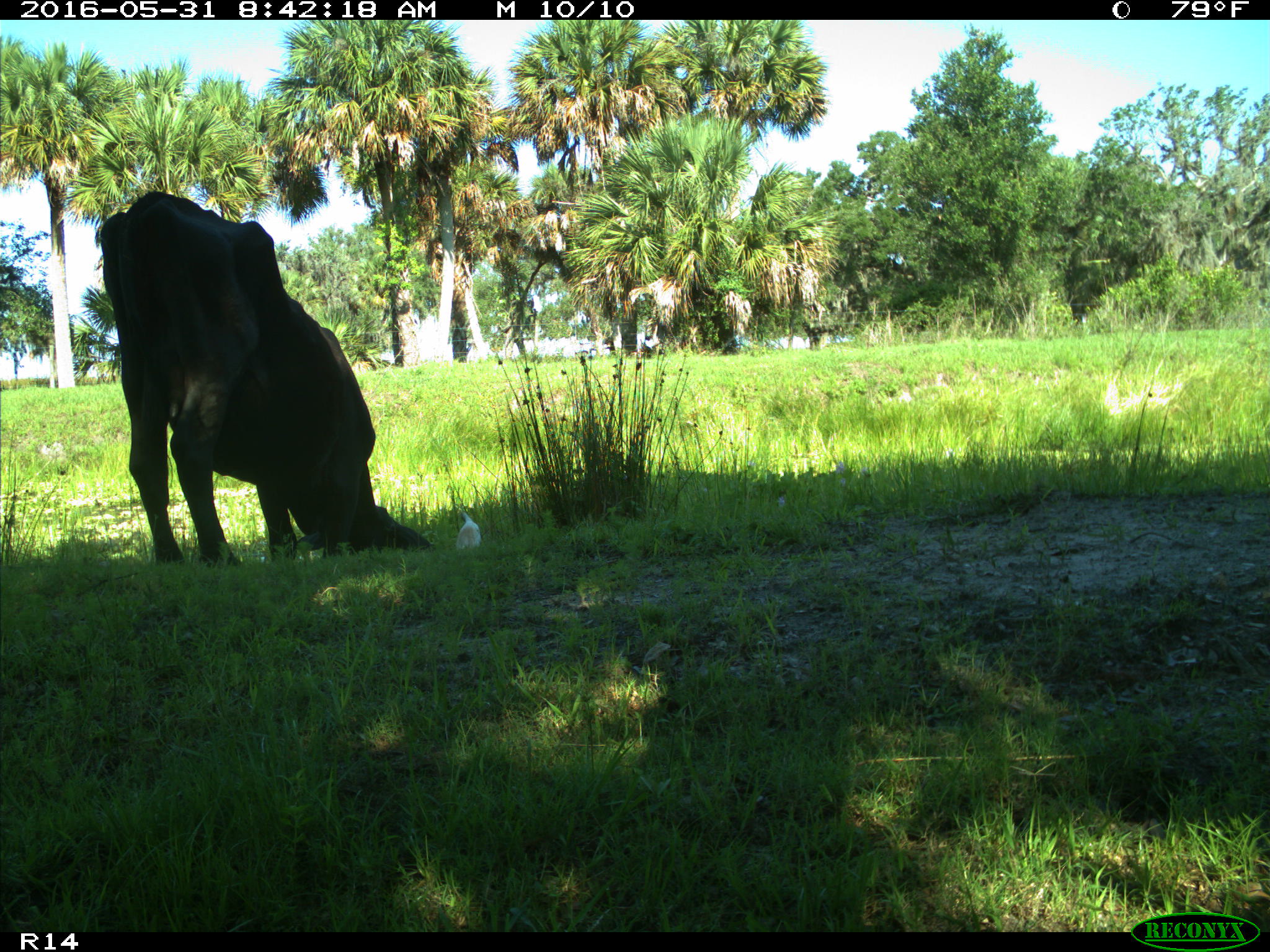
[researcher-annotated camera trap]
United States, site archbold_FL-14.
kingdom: Animalia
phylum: Chordata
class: Mammalia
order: Artiodactyla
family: Bovidae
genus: Bos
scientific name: Bos taurus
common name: domestic cow